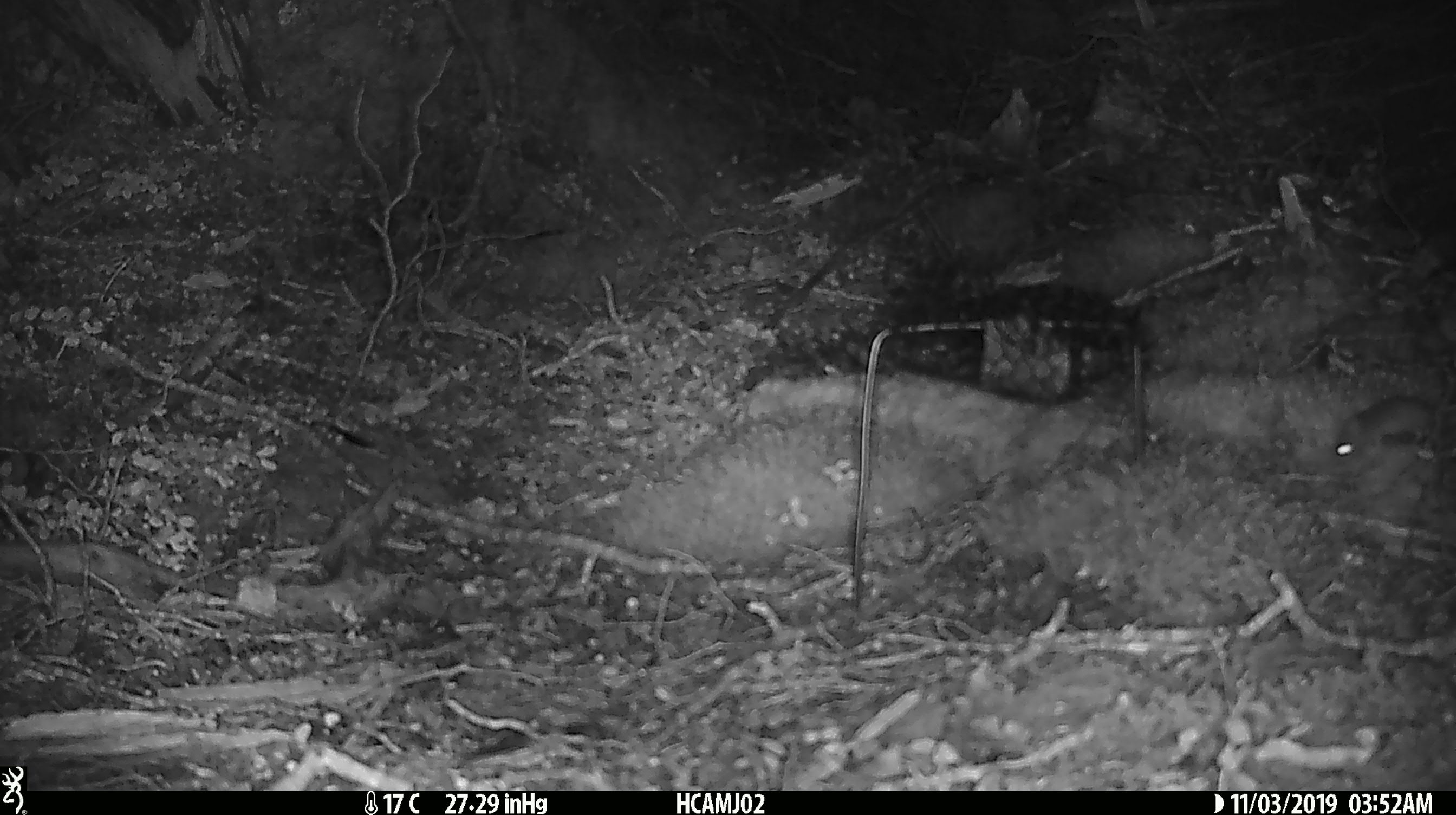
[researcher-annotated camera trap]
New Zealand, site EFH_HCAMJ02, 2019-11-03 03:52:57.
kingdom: Animalia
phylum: Chordata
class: Mammalia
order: Rodentia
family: Muridae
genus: Mus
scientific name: Mus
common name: mouse